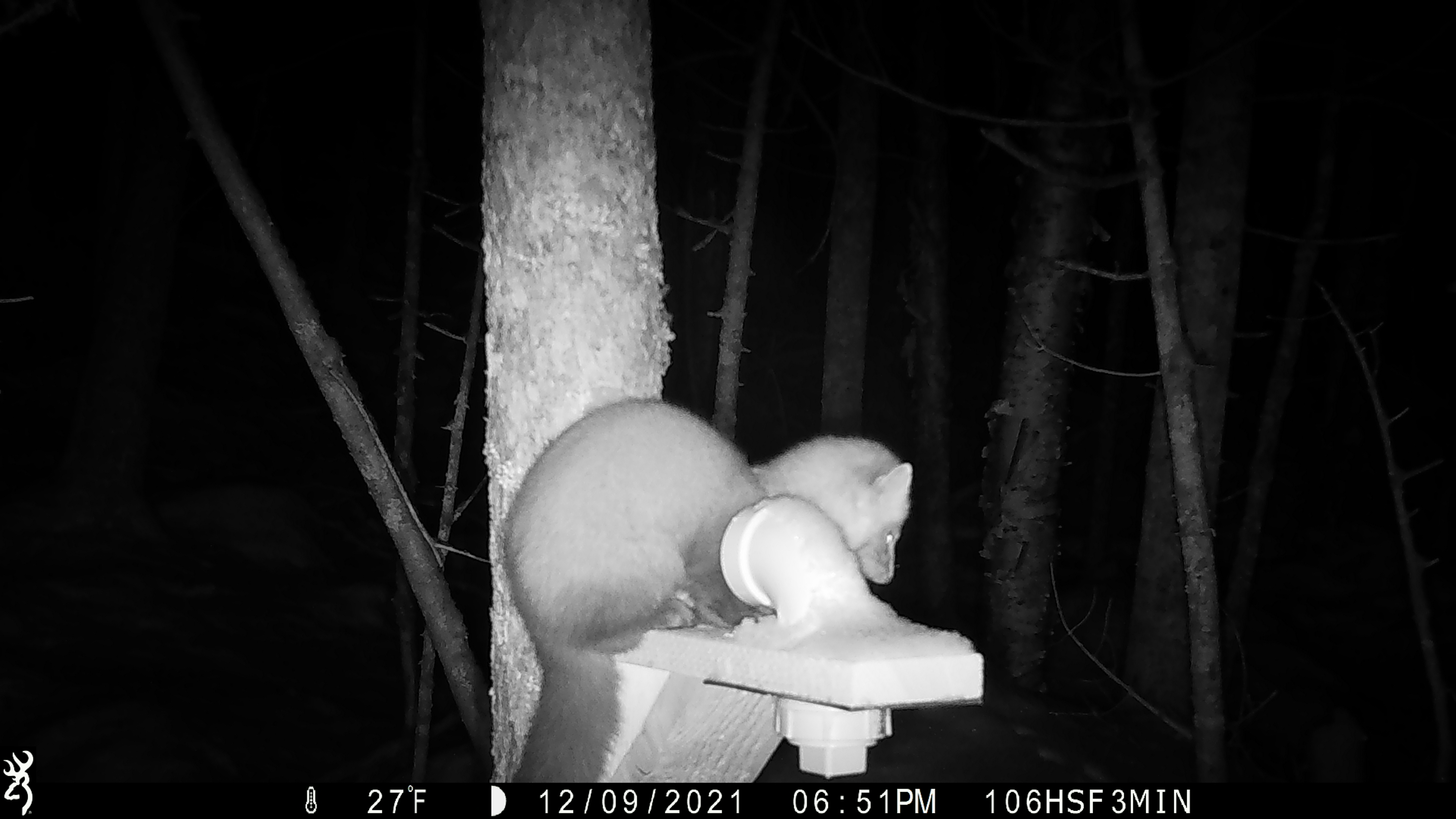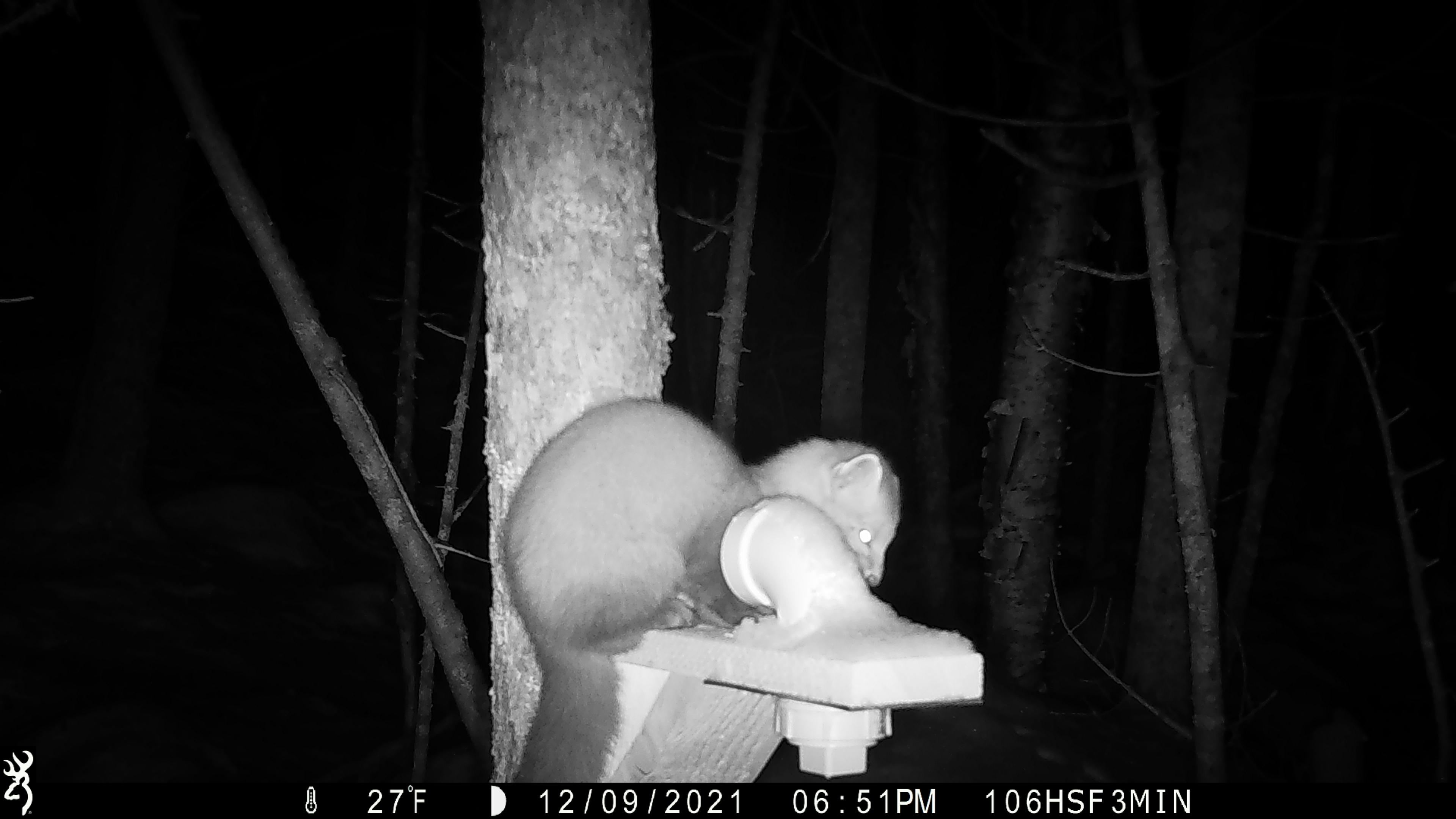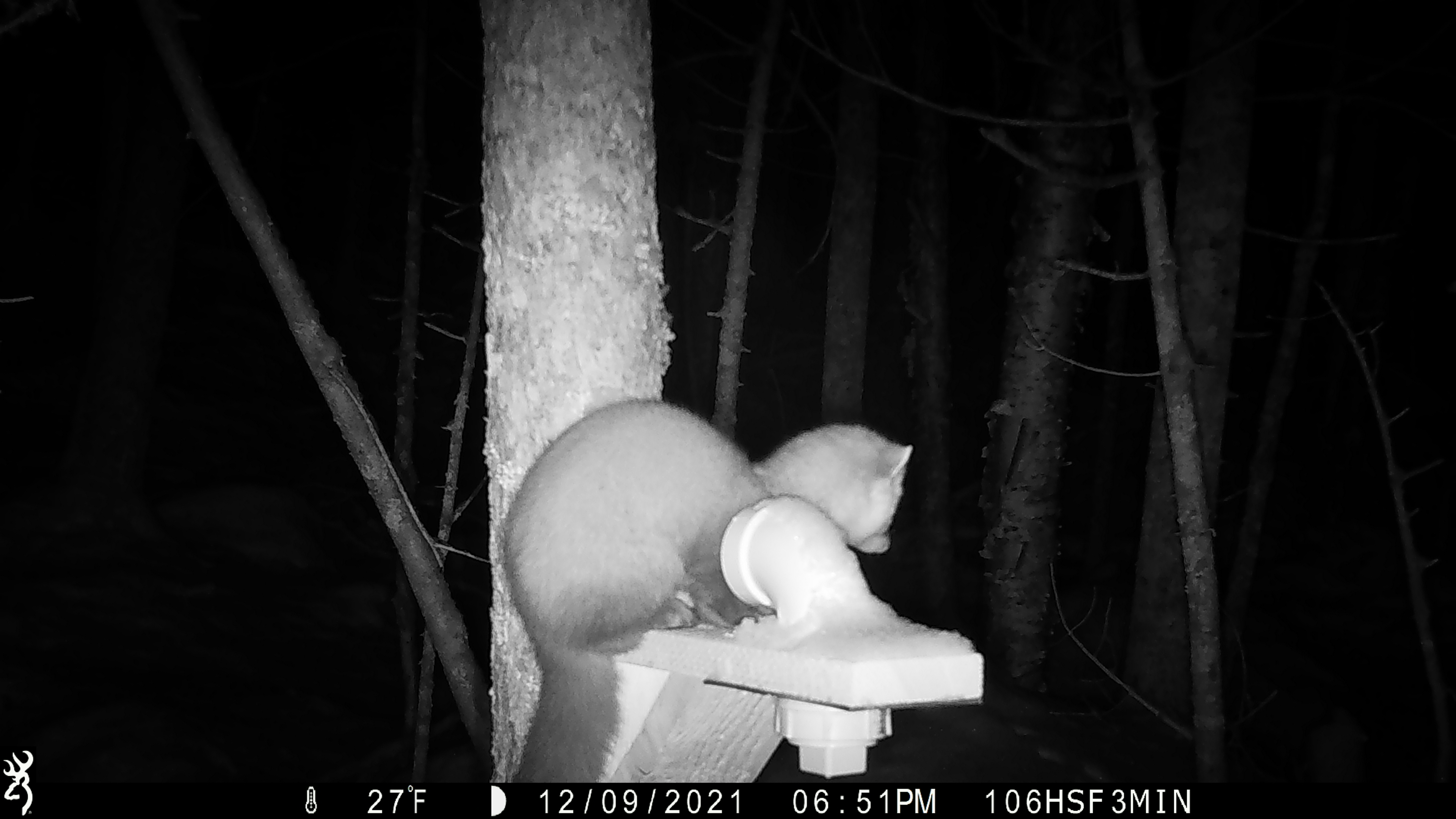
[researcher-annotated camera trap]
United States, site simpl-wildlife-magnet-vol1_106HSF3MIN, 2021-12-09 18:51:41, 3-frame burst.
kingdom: Animalia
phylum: Chordata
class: Mammalia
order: Carnivora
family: Mustelidae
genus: Martes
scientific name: Martes americana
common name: american marten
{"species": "american marten (Martes americana)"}